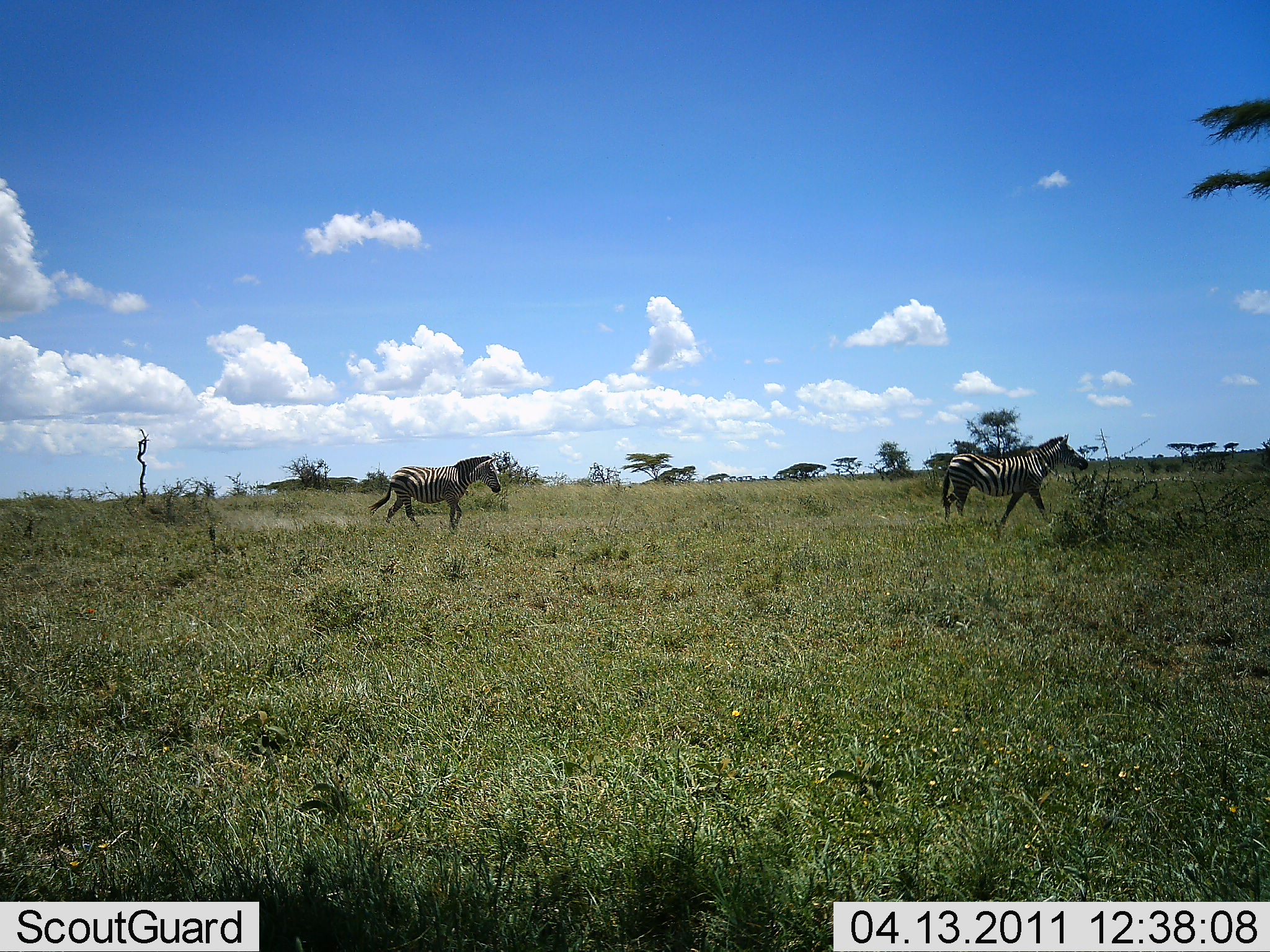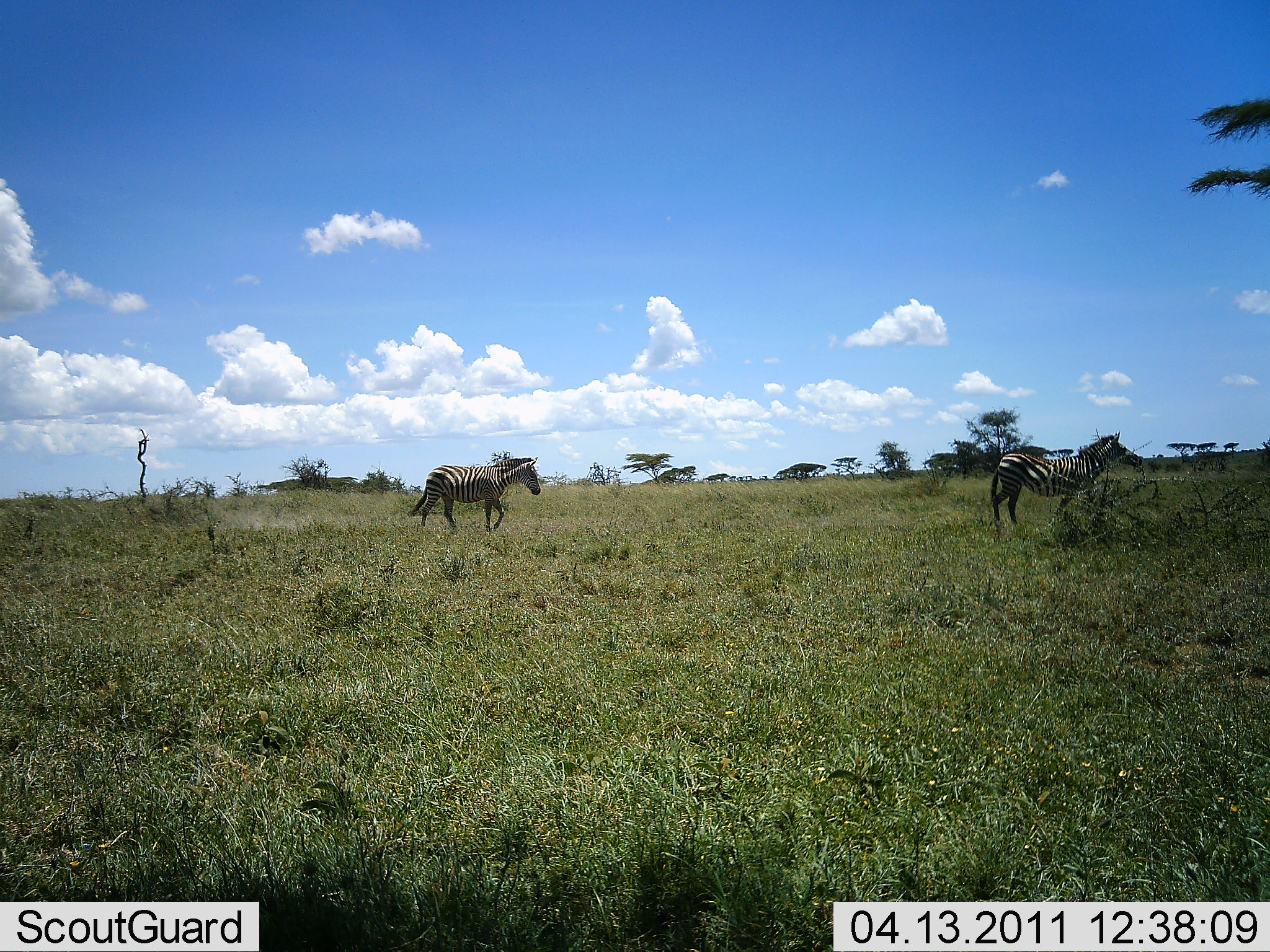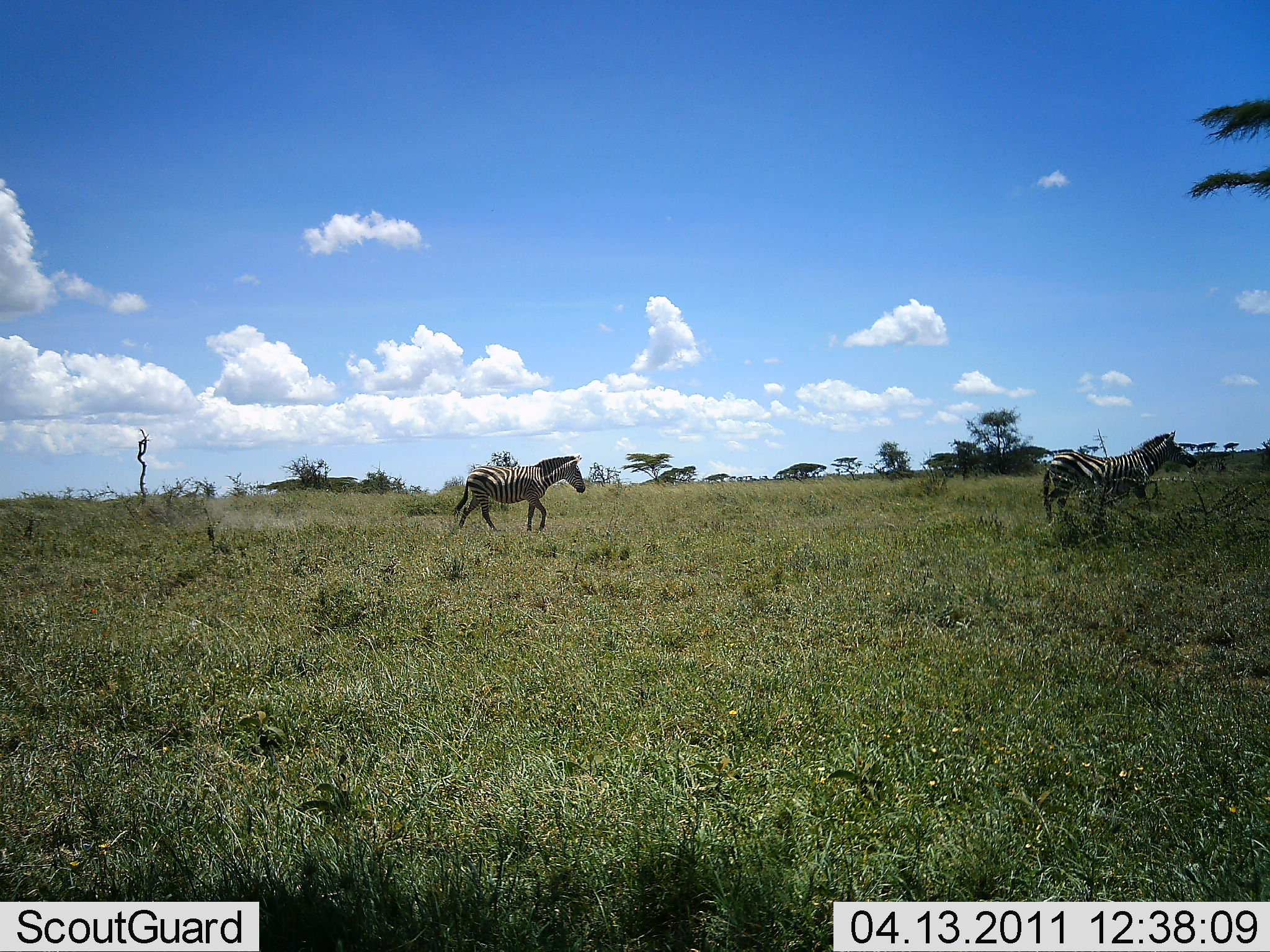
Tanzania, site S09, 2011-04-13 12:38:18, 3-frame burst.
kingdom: Animalia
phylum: Chordata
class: Mammalia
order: Perissodactyla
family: Equidae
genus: Equus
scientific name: Equus quagga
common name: plains zebra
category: zebra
Zebra (plains zebra) (Equus quagga), count 2. Behavior (volunteer vote fractions): standing 17%, resting 0%, moving 92%, interacting 0%. Young present (vote fraction): 0%. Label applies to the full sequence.